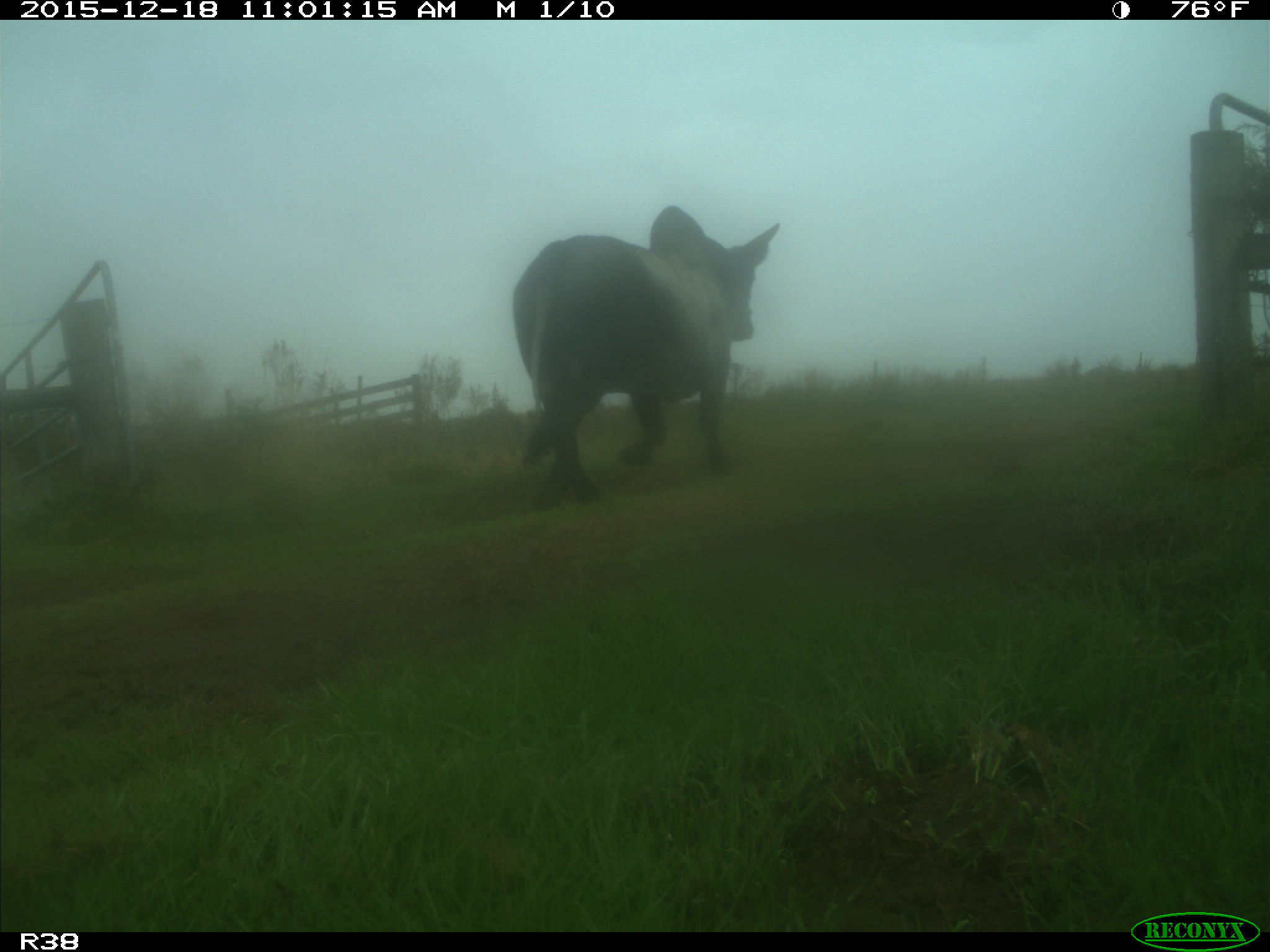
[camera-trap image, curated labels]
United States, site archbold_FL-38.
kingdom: Animalia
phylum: Chordata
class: Mammalia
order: Artiodactyla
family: Bovidae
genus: Bos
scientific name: Bos taurus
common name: domestic cow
Bos taurus (domestic cow).